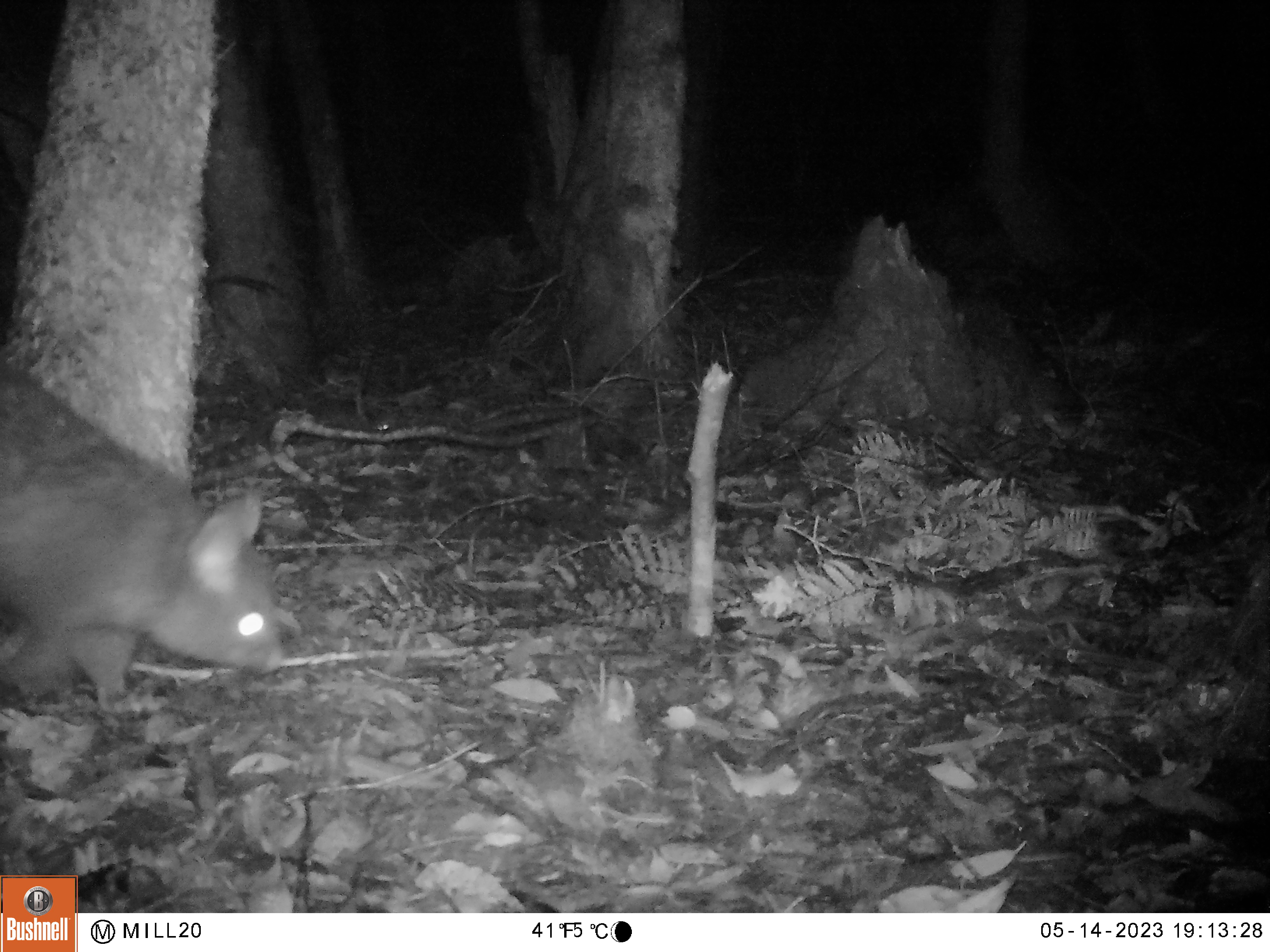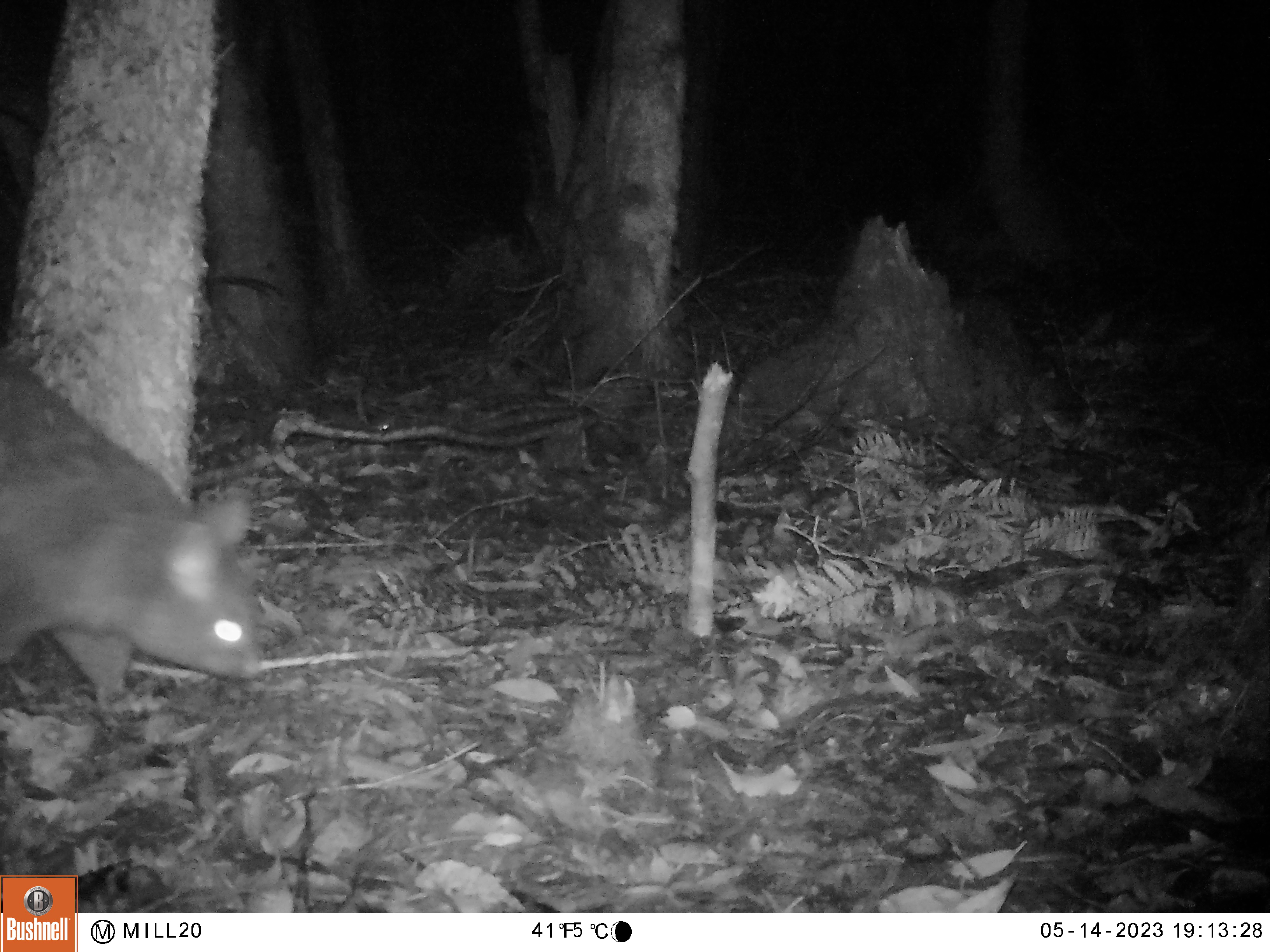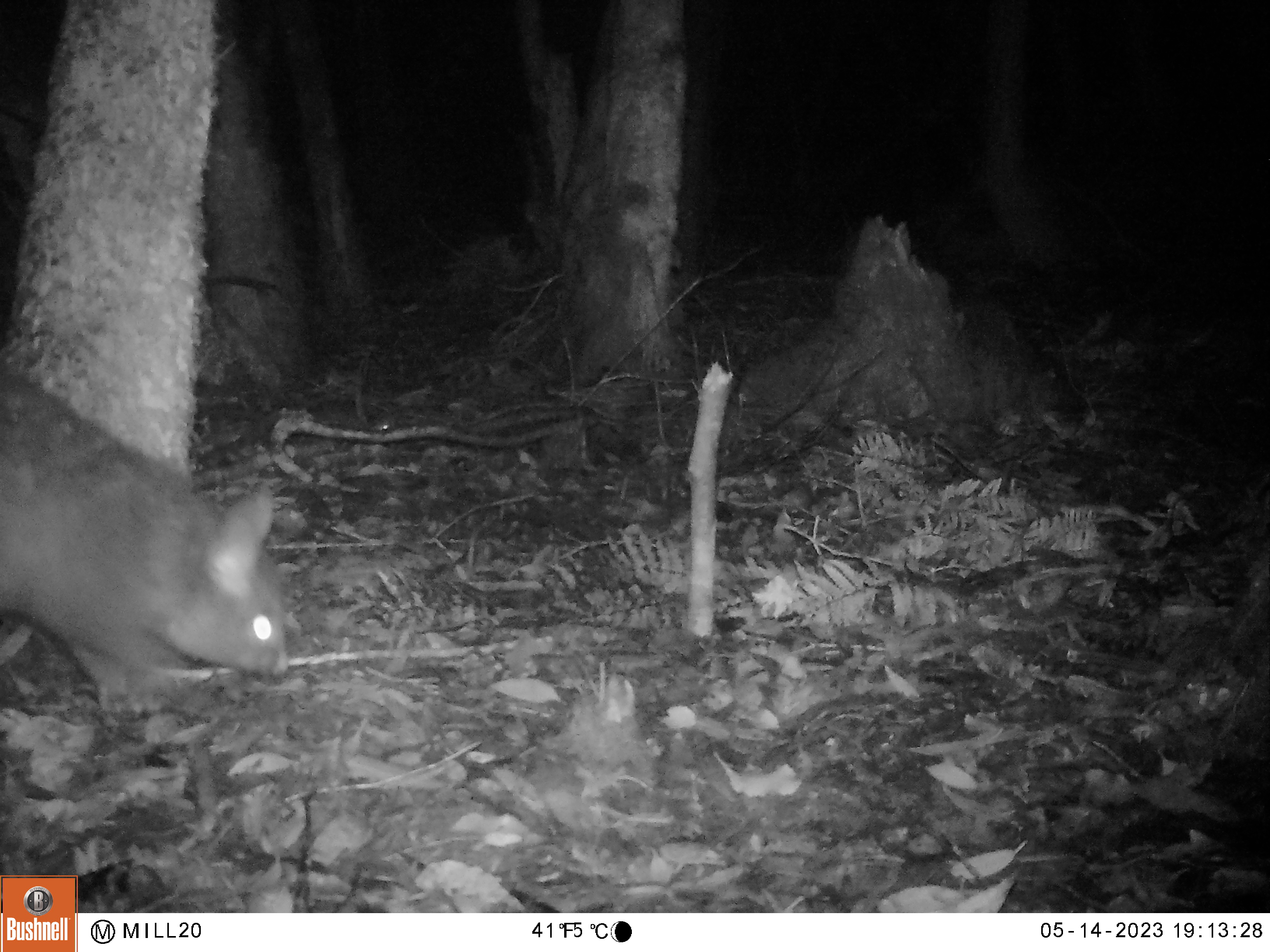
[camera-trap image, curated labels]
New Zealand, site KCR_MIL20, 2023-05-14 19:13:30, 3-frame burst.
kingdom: Animalia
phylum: Chordata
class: Mammalia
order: Diprotodontia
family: Phalangeridae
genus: Trichosurus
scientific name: Trichosurus vulpecula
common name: common brushtail possum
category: possum